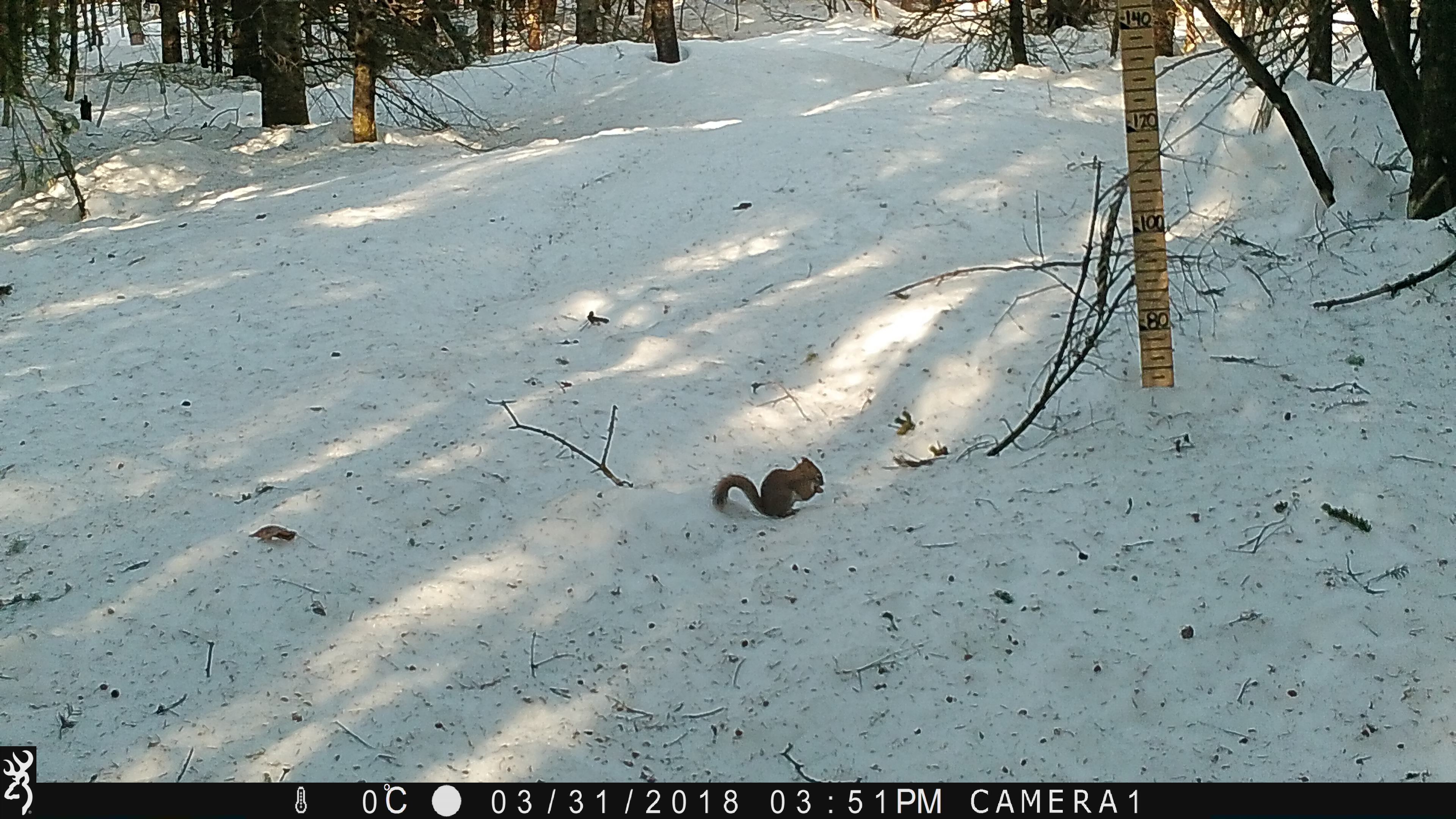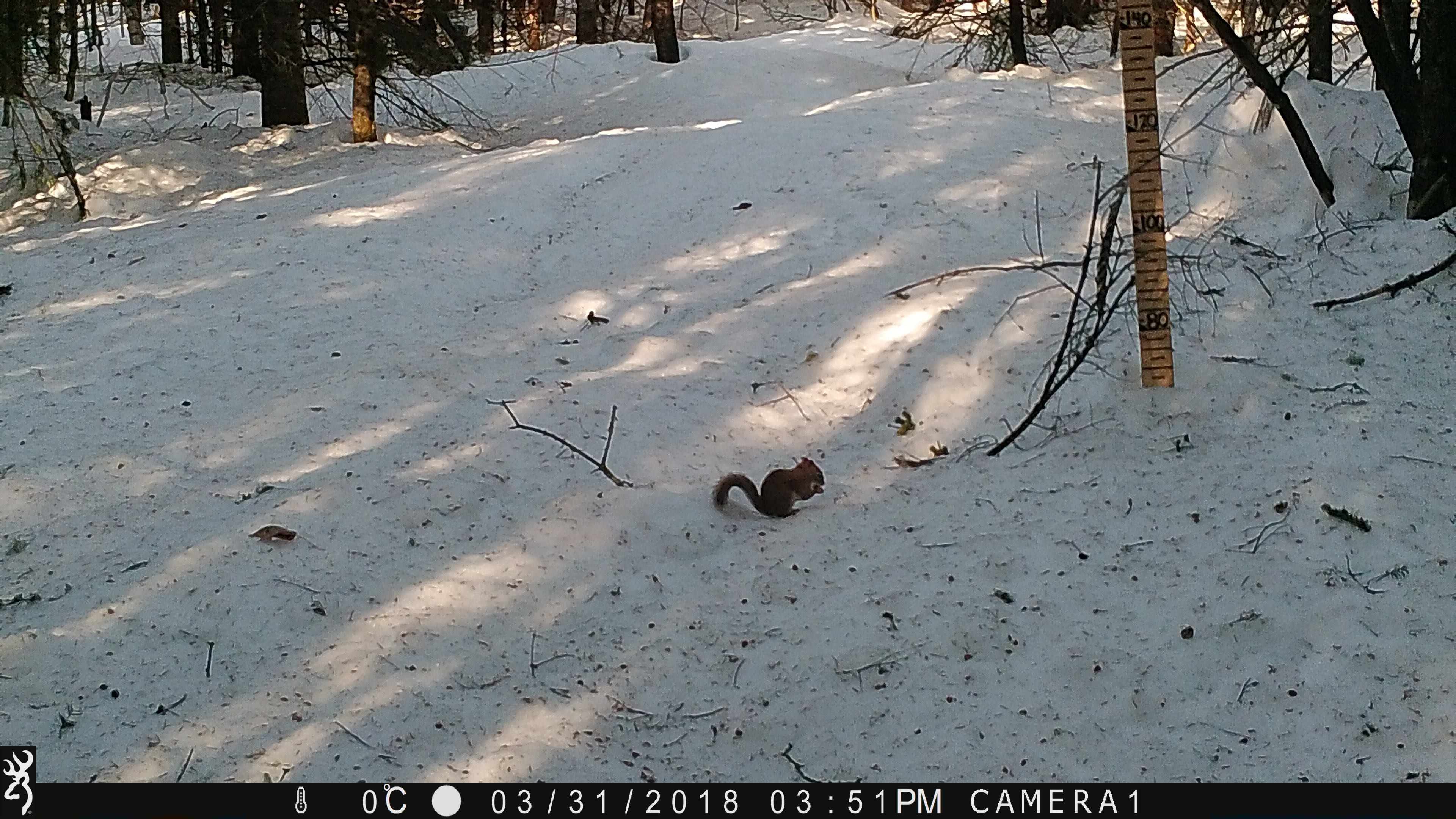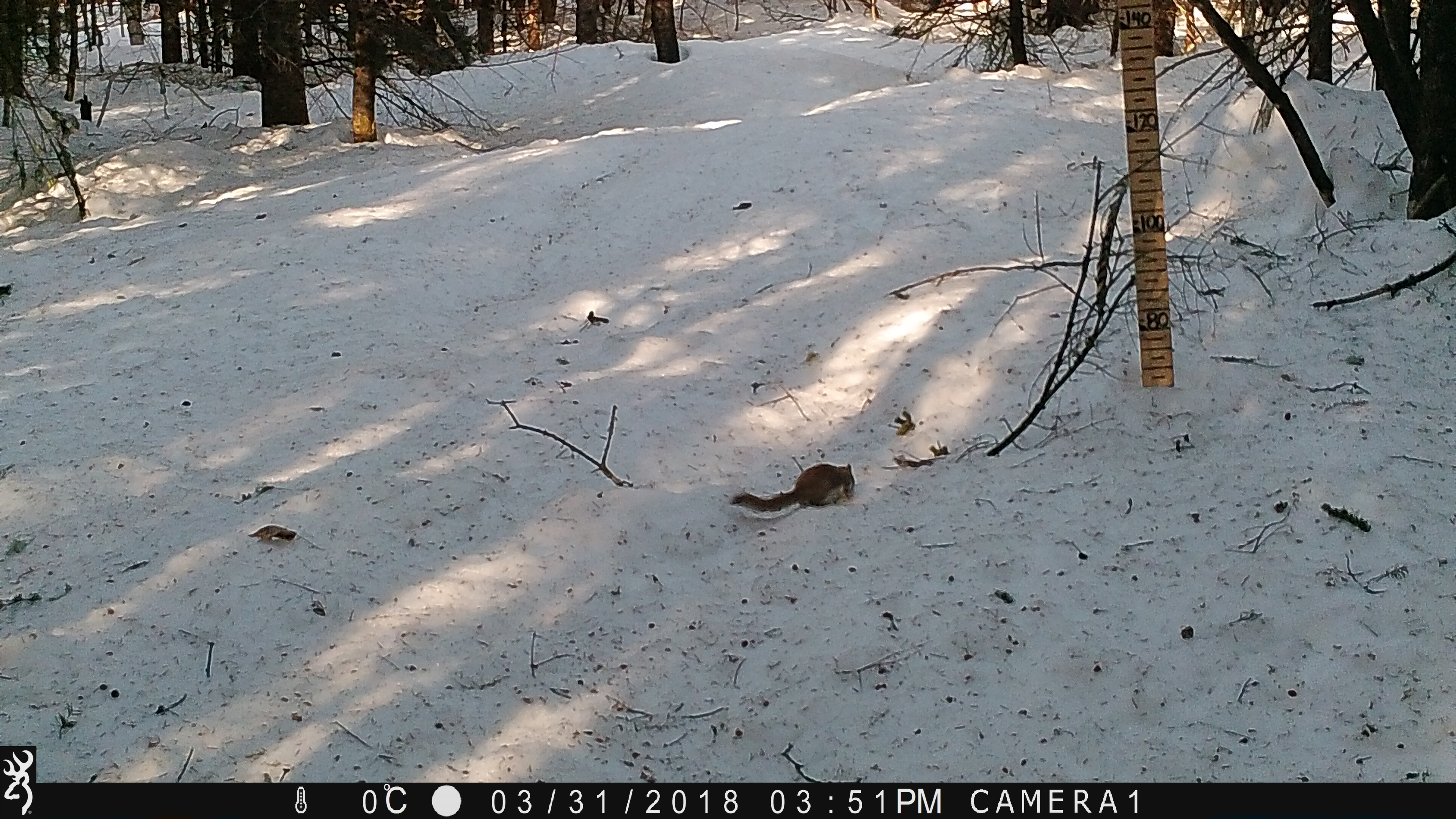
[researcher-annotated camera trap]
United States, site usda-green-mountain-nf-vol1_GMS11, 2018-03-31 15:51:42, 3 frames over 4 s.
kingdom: Animalia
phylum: Chordata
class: Mammalia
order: Rodentia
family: Sciuridae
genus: Tamiasciurus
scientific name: Tamiasciurus hudsonicus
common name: red squirrel